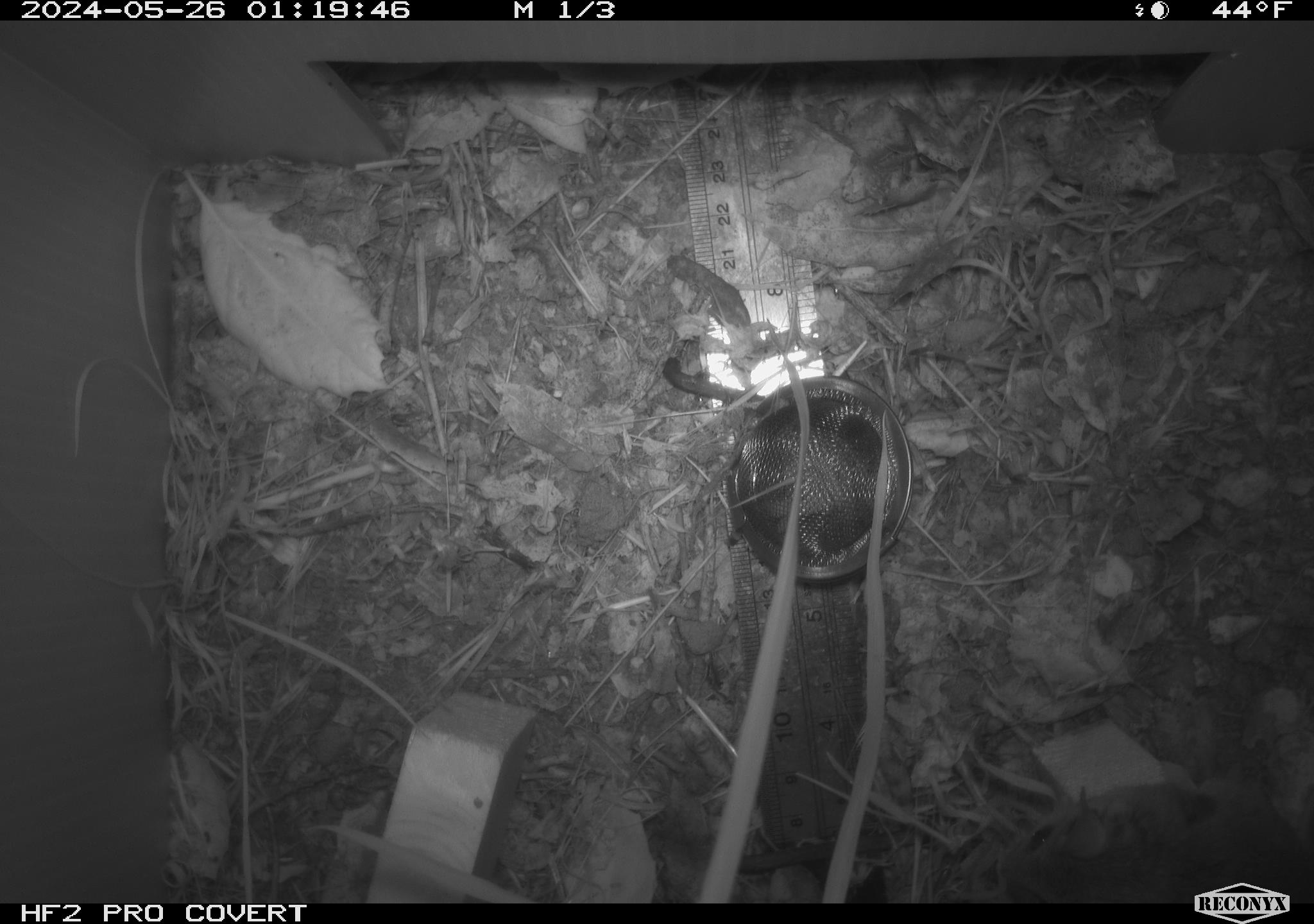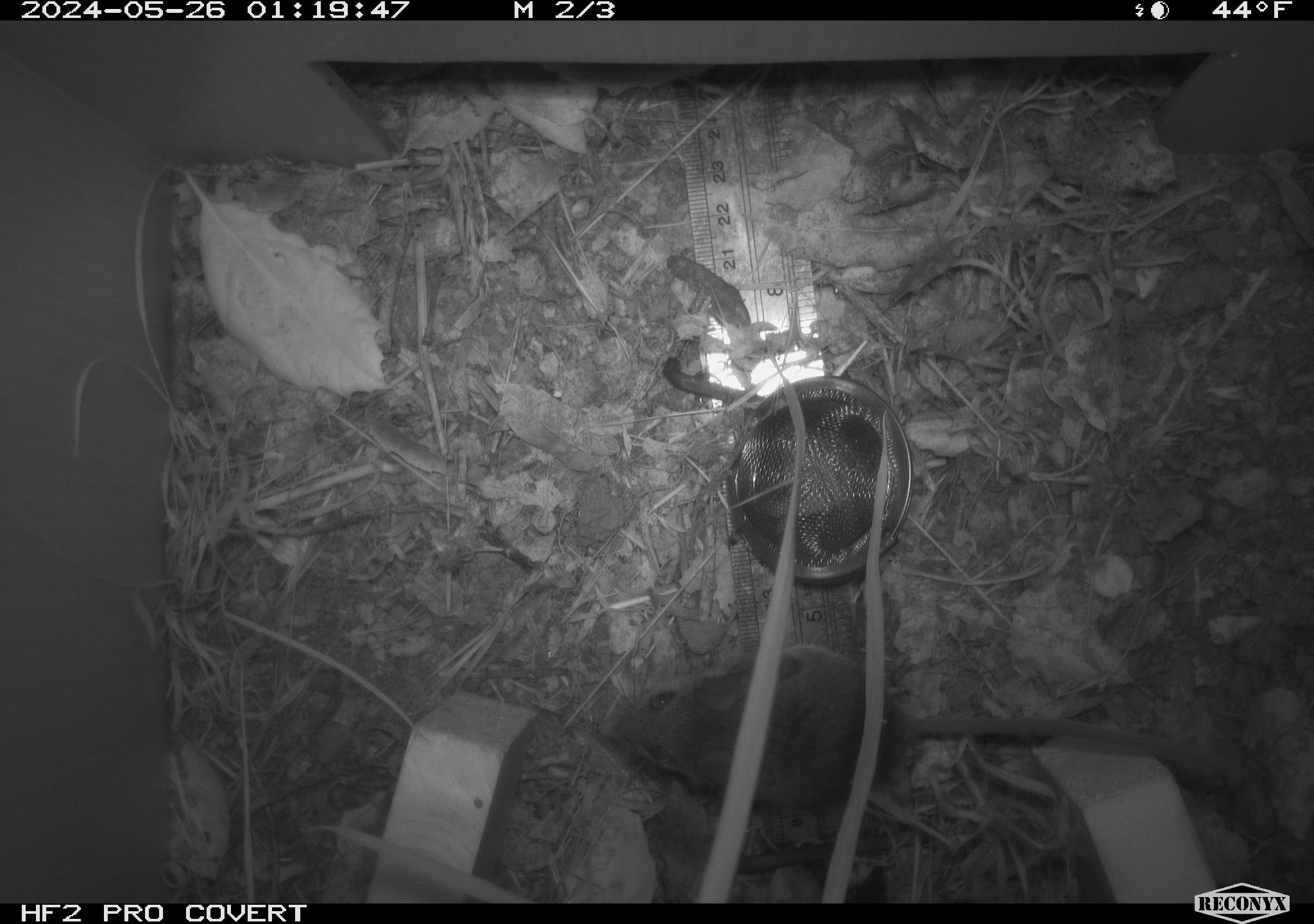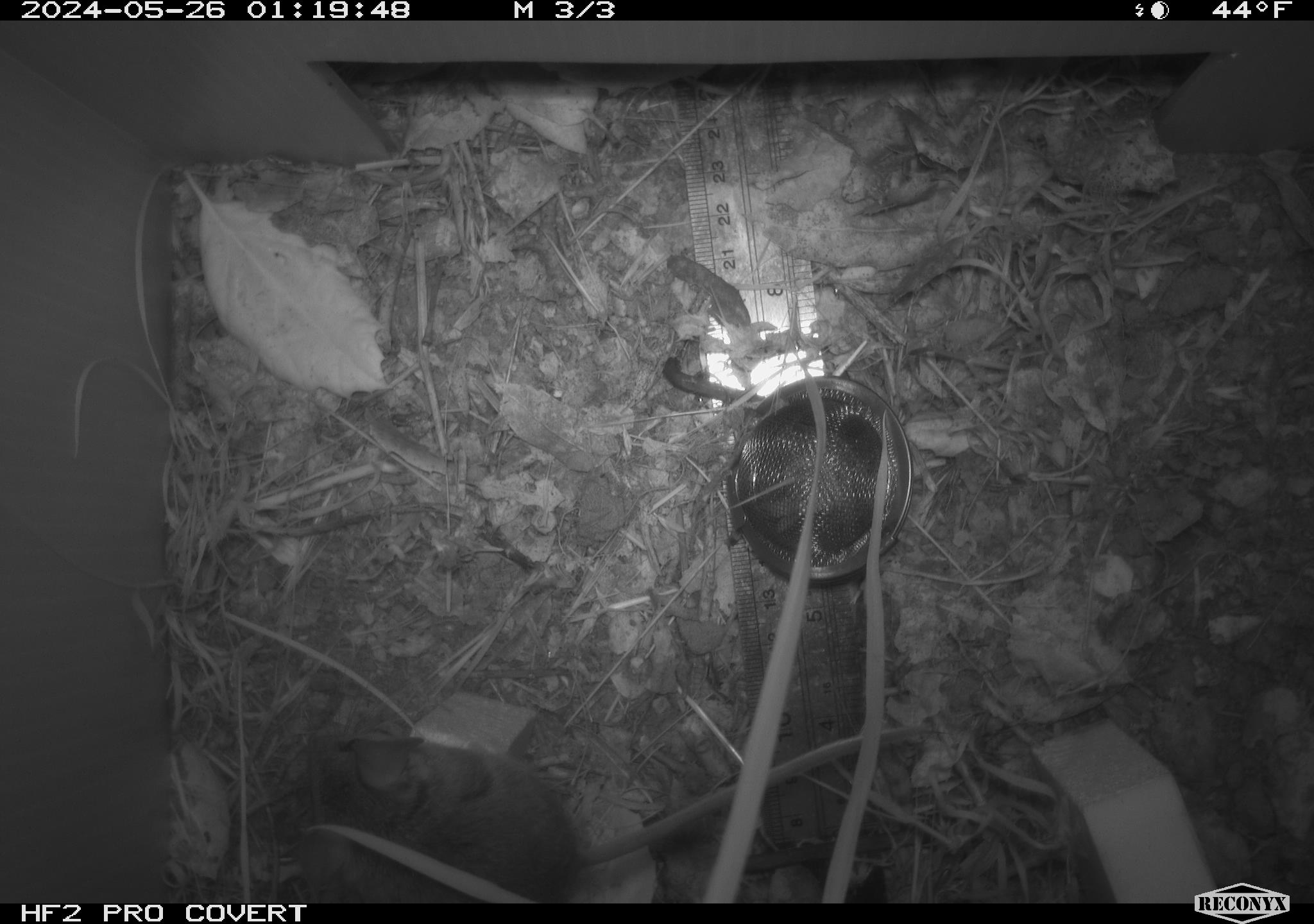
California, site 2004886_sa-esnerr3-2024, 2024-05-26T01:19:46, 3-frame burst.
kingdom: Animalia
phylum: Chordata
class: Mammalia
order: Rodentia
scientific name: Rodentia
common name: rodent